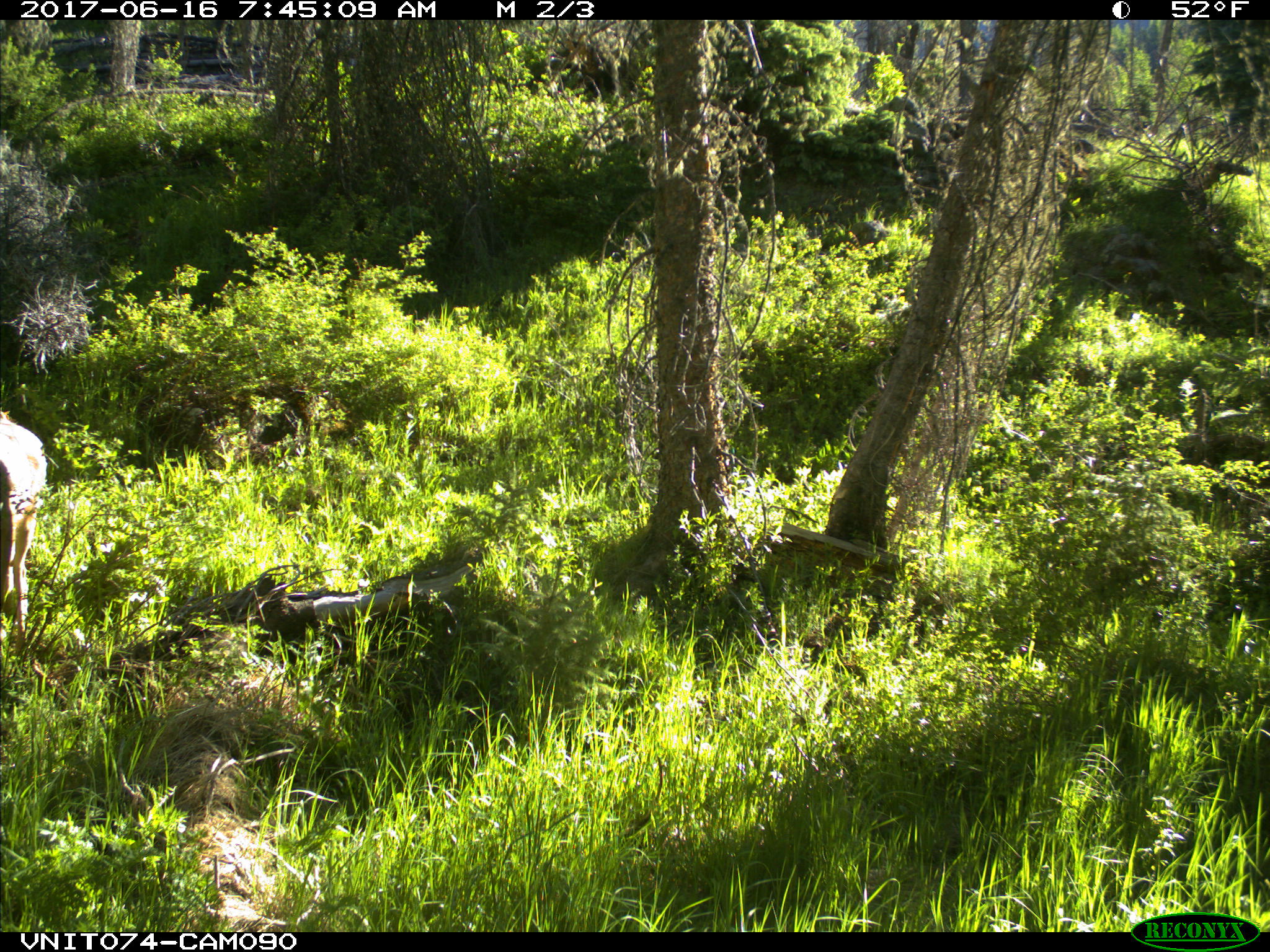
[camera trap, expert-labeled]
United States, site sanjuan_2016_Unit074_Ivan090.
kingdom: Animalia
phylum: Chordata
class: Mammalia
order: Artiodactyla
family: Cervidae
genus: Odocoileus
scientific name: Odocoileus hemionus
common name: mule deer